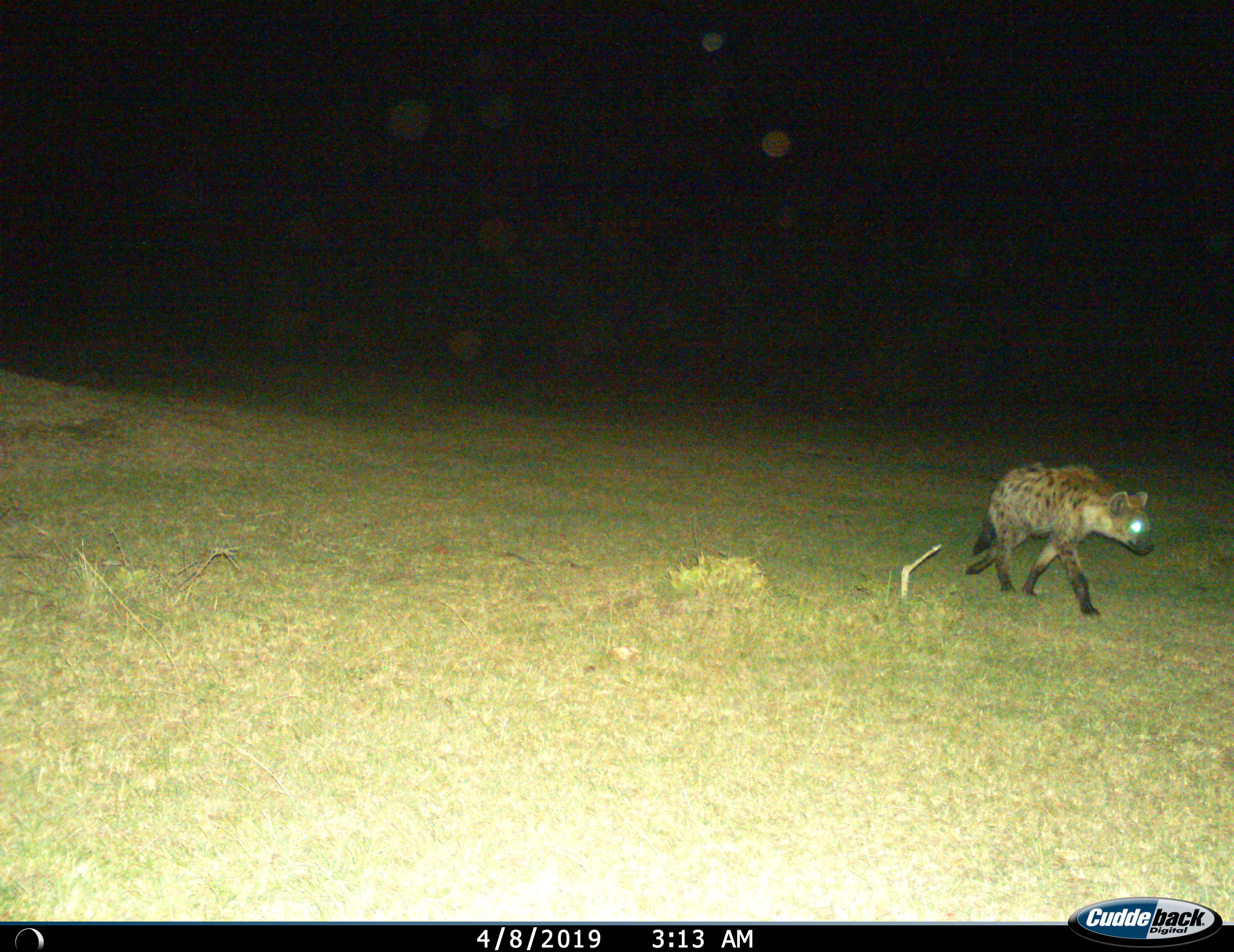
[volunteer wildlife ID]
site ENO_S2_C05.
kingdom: Animalia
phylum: Chordata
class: Mammalia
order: Carnivora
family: Hyaenidae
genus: Crocuta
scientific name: Crocuta crocuta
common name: spotted hyena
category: hyenaspotted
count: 1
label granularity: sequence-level